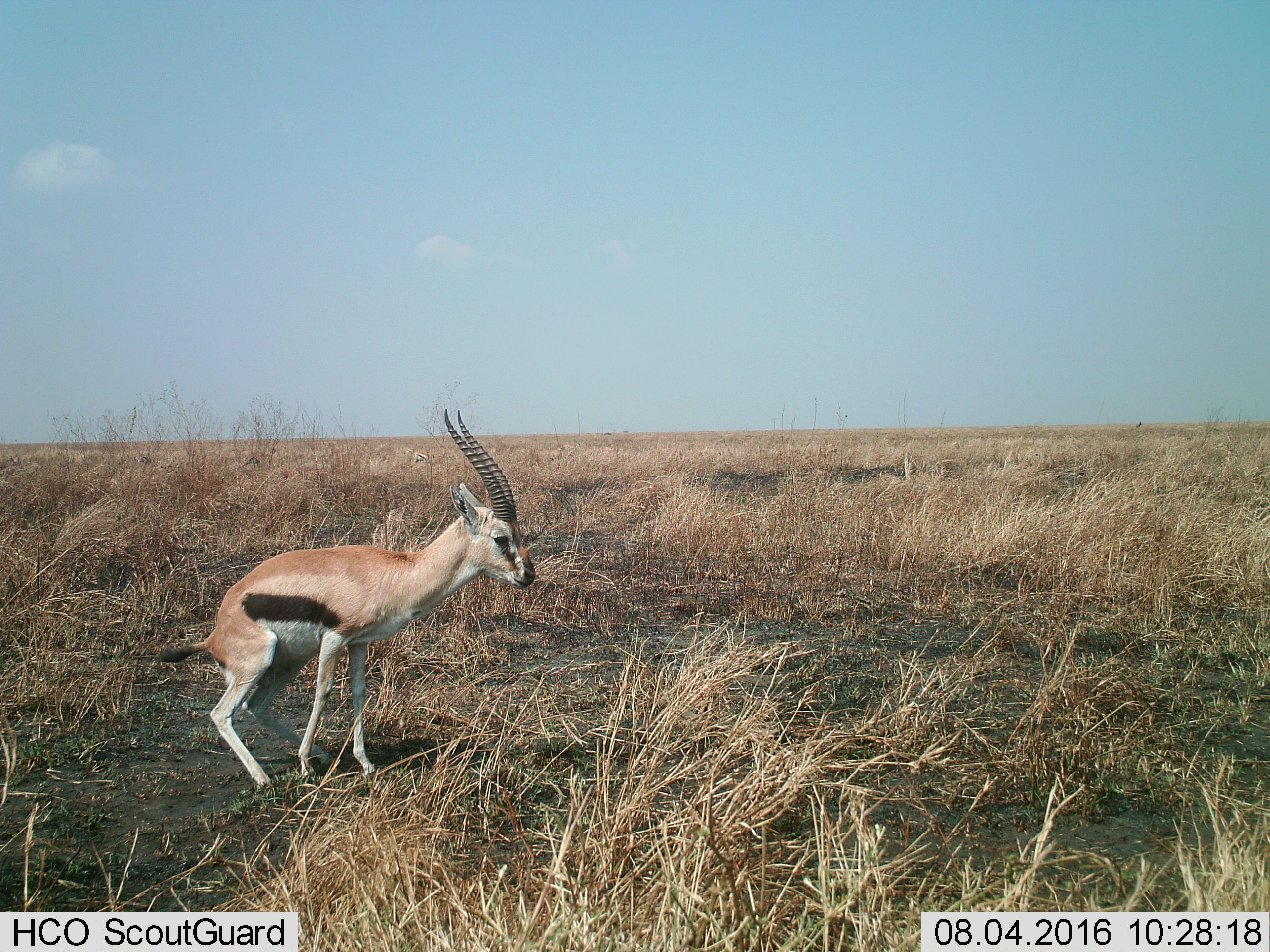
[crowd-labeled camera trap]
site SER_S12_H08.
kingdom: Animalia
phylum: Chordata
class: Mammalia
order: Artiodactyla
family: Bovidae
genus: Eudorcas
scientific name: Eudorcas thomsonii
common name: thomson's gazelle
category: gazellethomsons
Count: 1.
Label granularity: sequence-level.